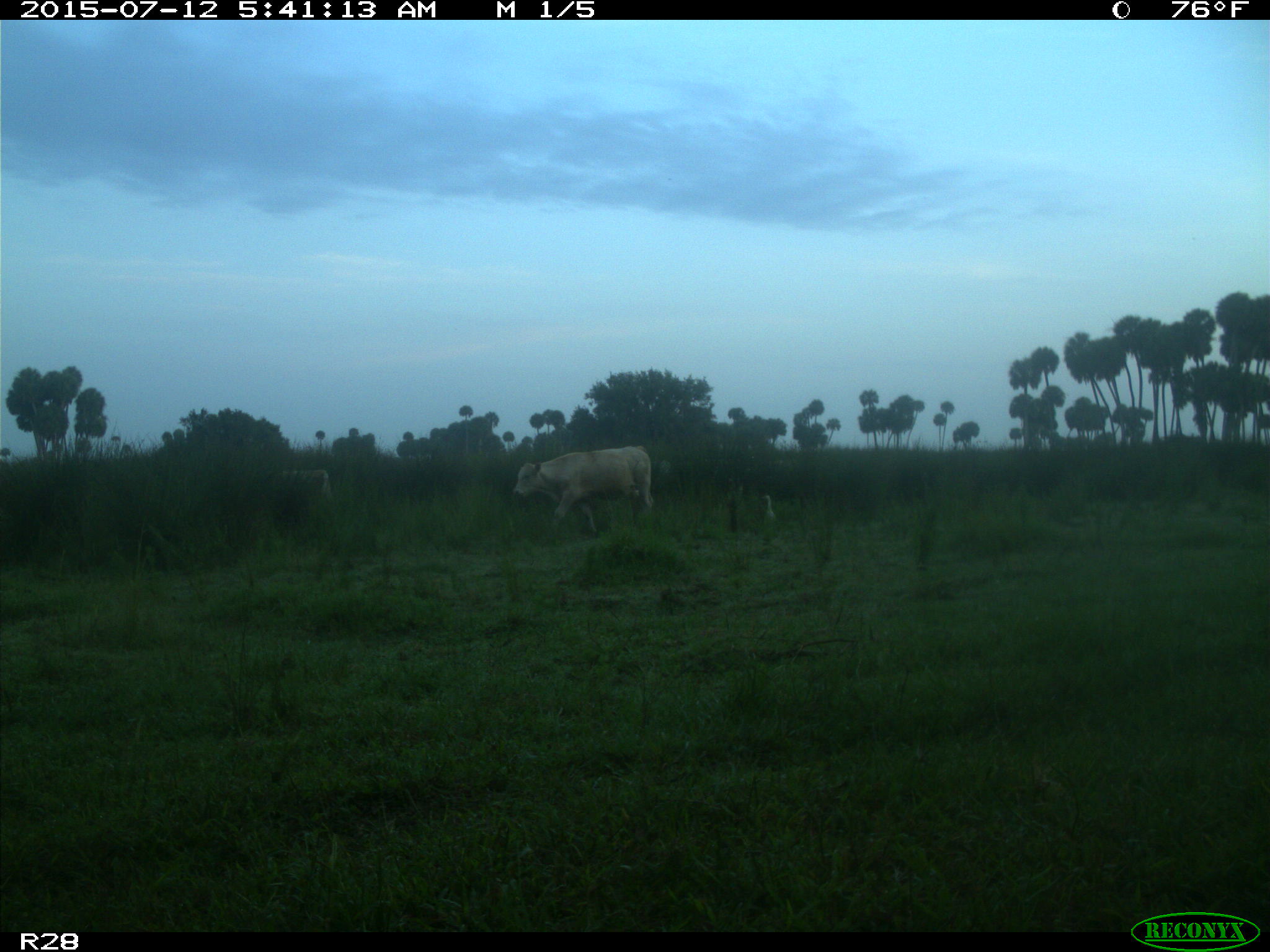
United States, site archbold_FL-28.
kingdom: Animalia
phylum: Chordata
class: Mammalia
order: Artiodactyla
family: Bovidae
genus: Bos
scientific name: Bos taurus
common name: domestic cow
Bos taurus (domestic cow).